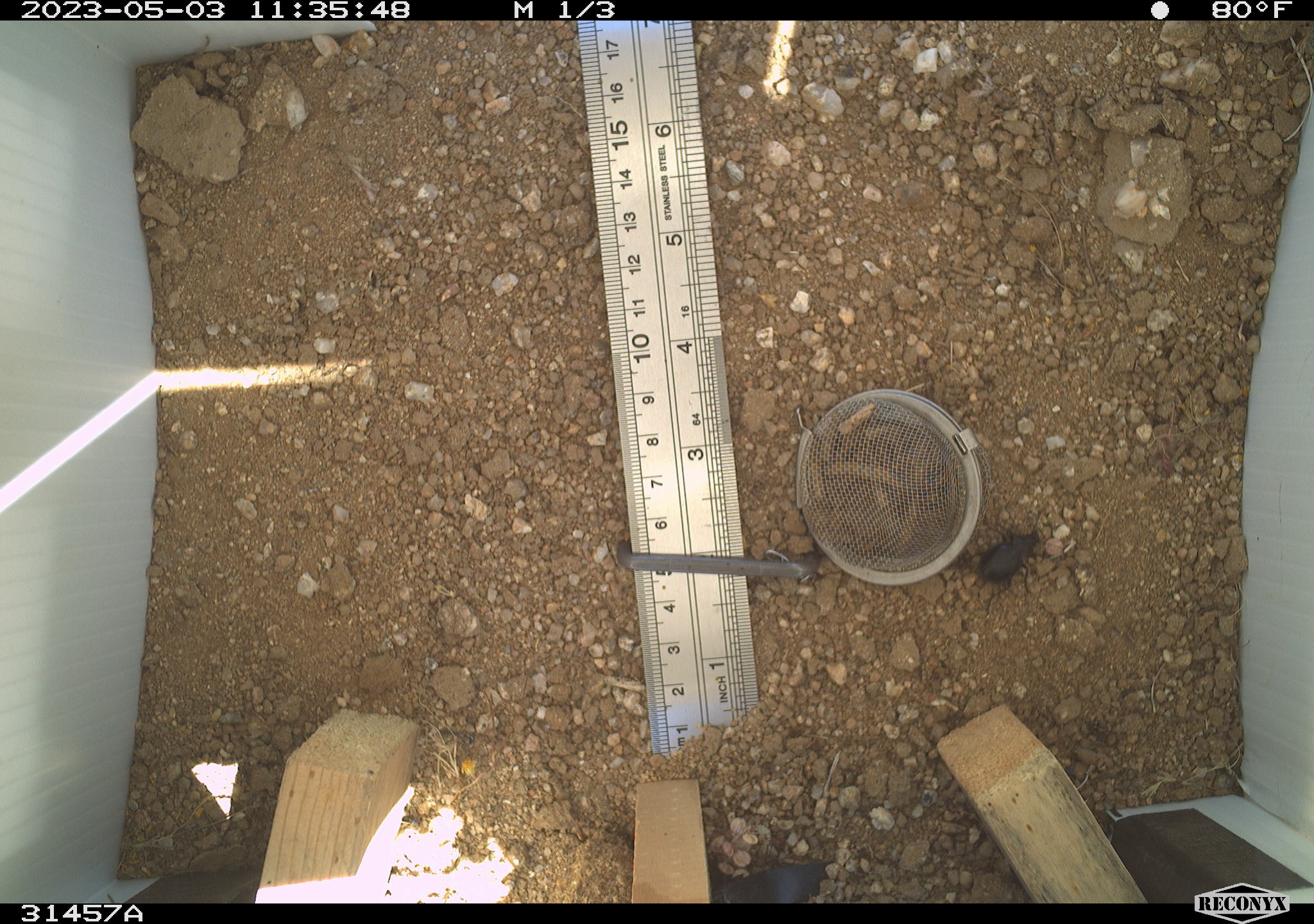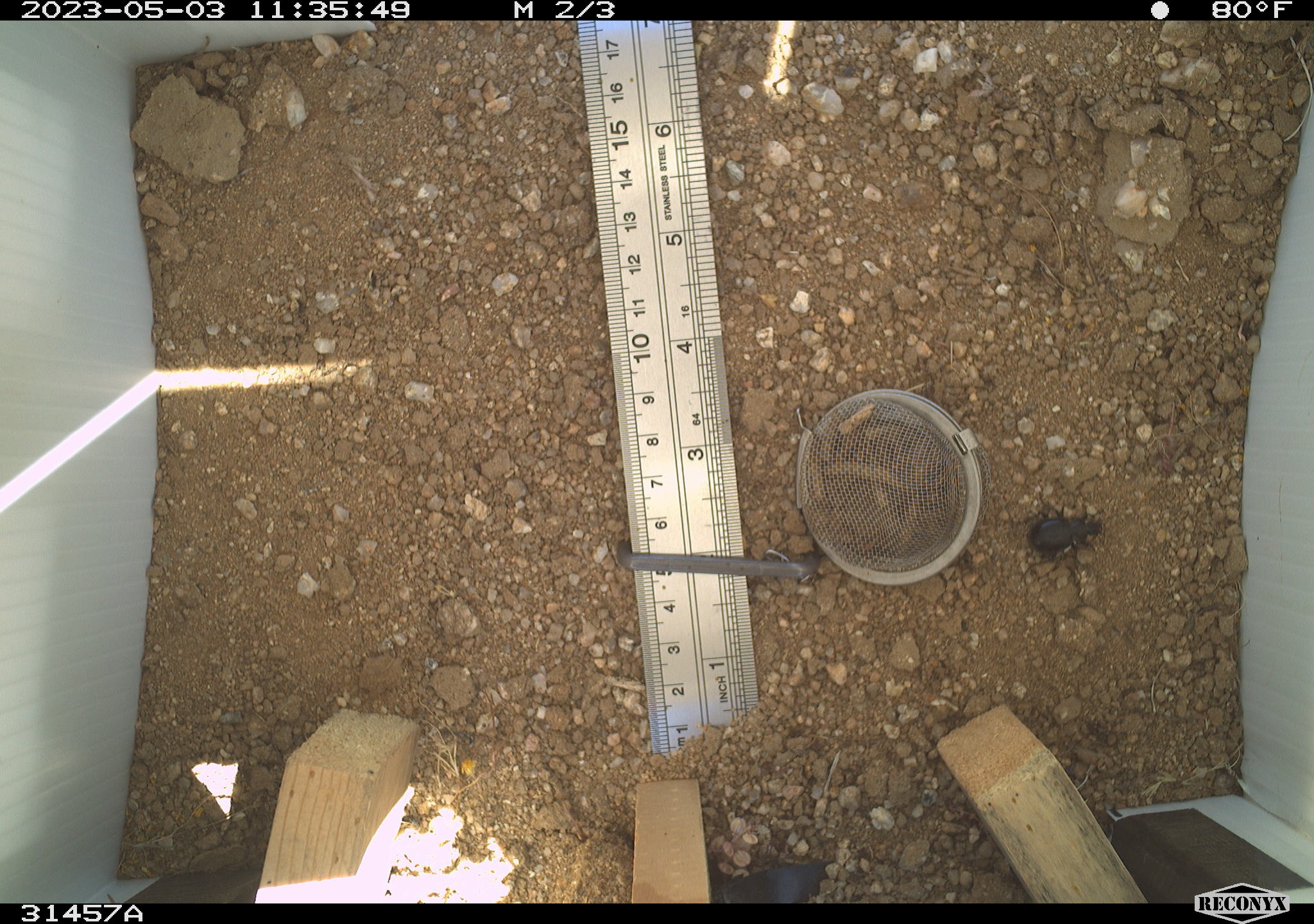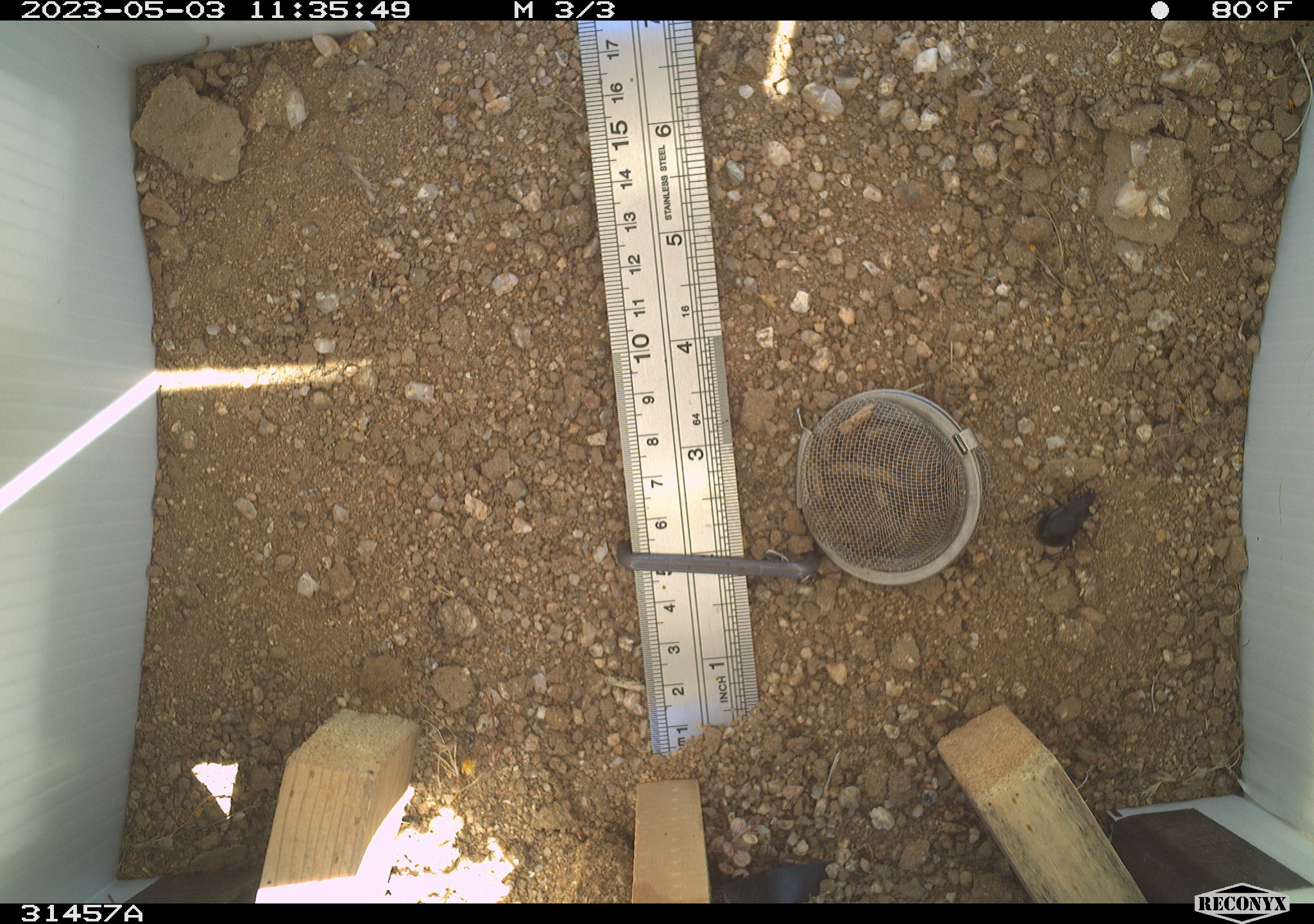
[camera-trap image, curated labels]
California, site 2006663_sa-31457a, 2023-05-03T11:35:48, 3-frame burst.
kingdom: Animalia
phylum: Arthropoda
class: Insecta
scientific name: Insecta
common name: insect